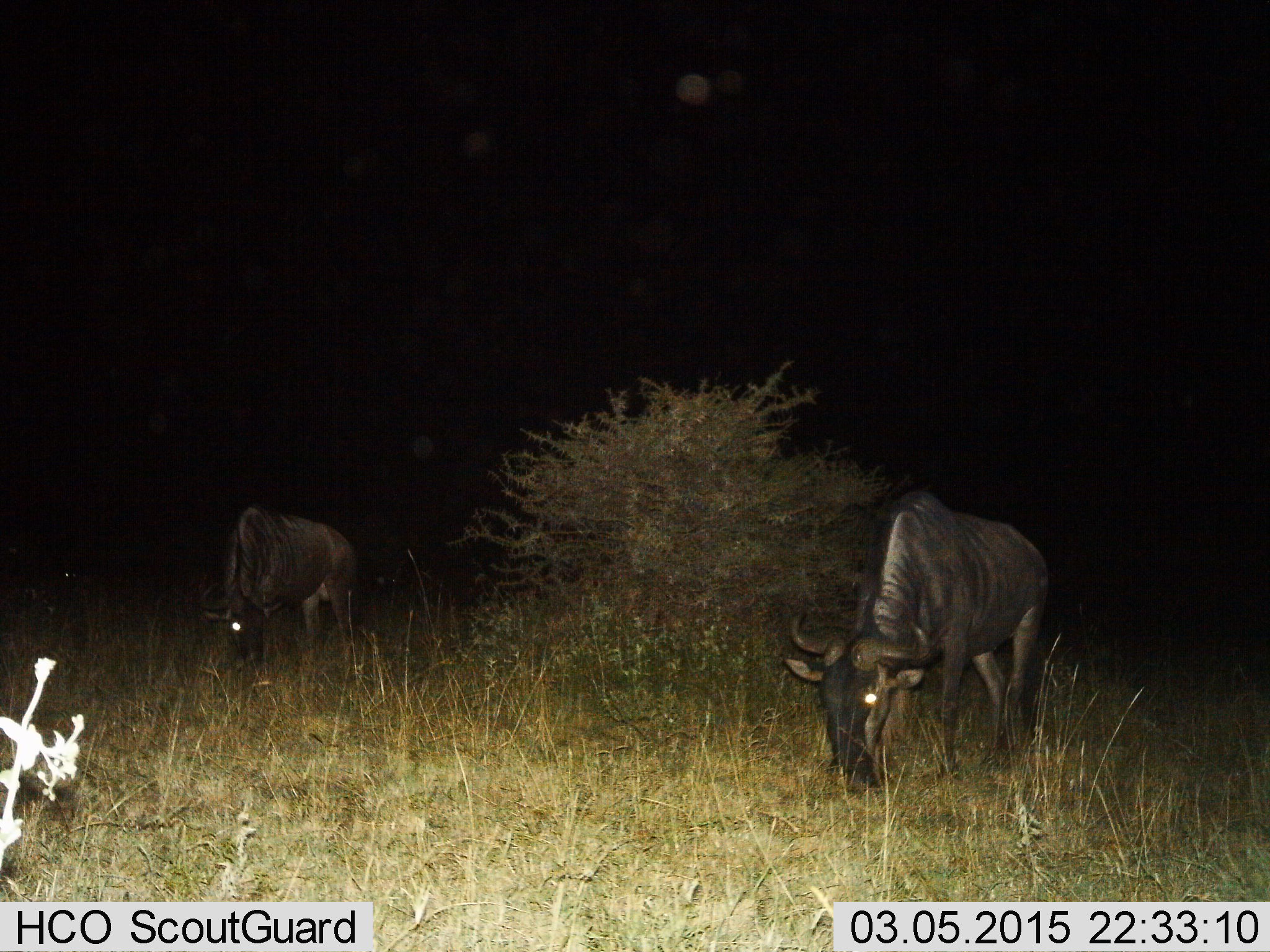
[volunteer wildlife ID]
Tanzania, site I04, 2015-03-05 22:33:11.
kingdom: Animalia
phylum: Chordata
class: Mammalia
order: Artiodactyla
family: Bovidae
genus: Connochaetes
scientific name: Connochaetes taurinus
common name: blue wildebeest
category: wildebeest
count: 2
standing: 40%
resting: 0%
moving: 10%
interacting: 0%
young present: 0%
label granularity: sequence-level